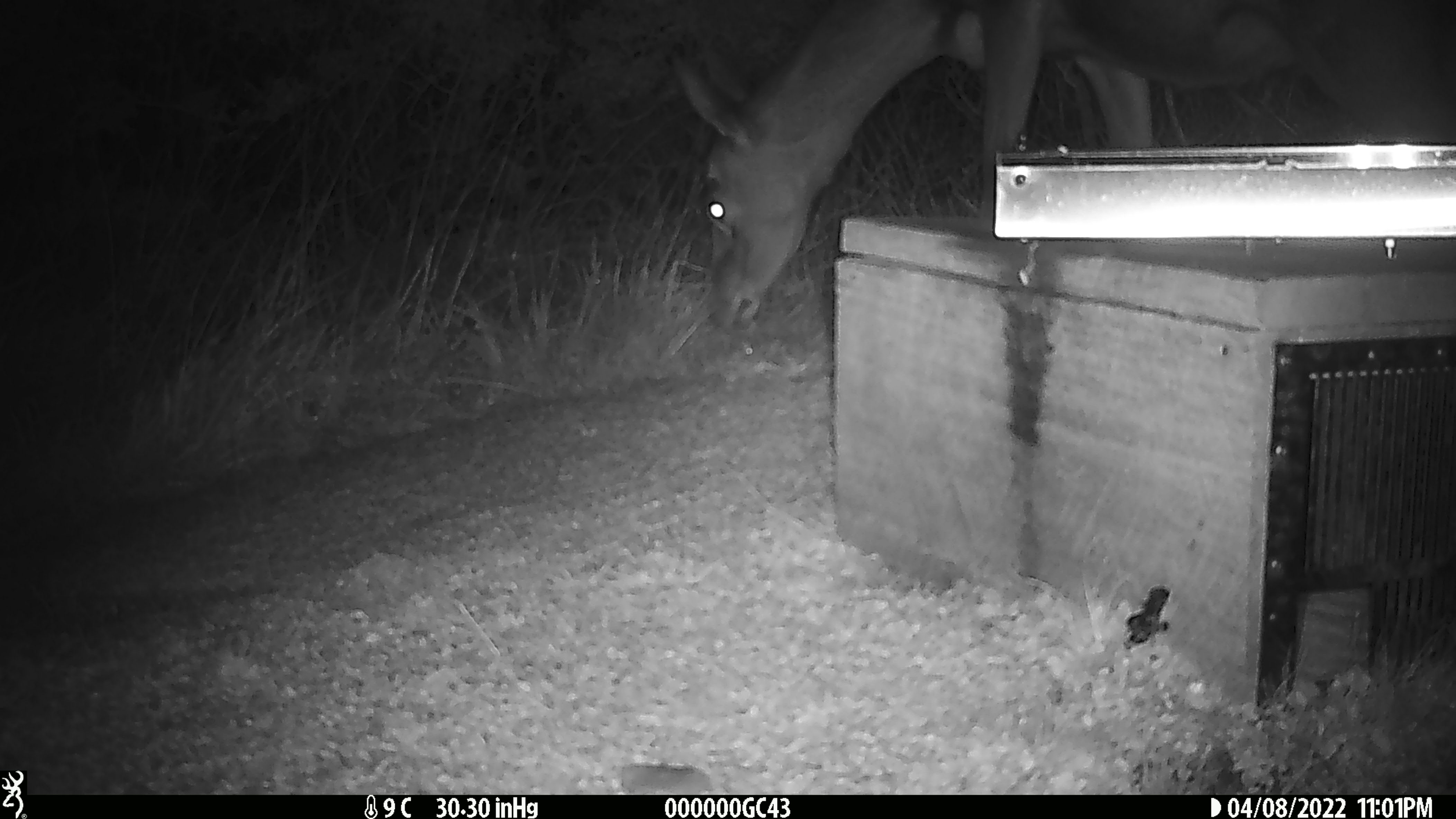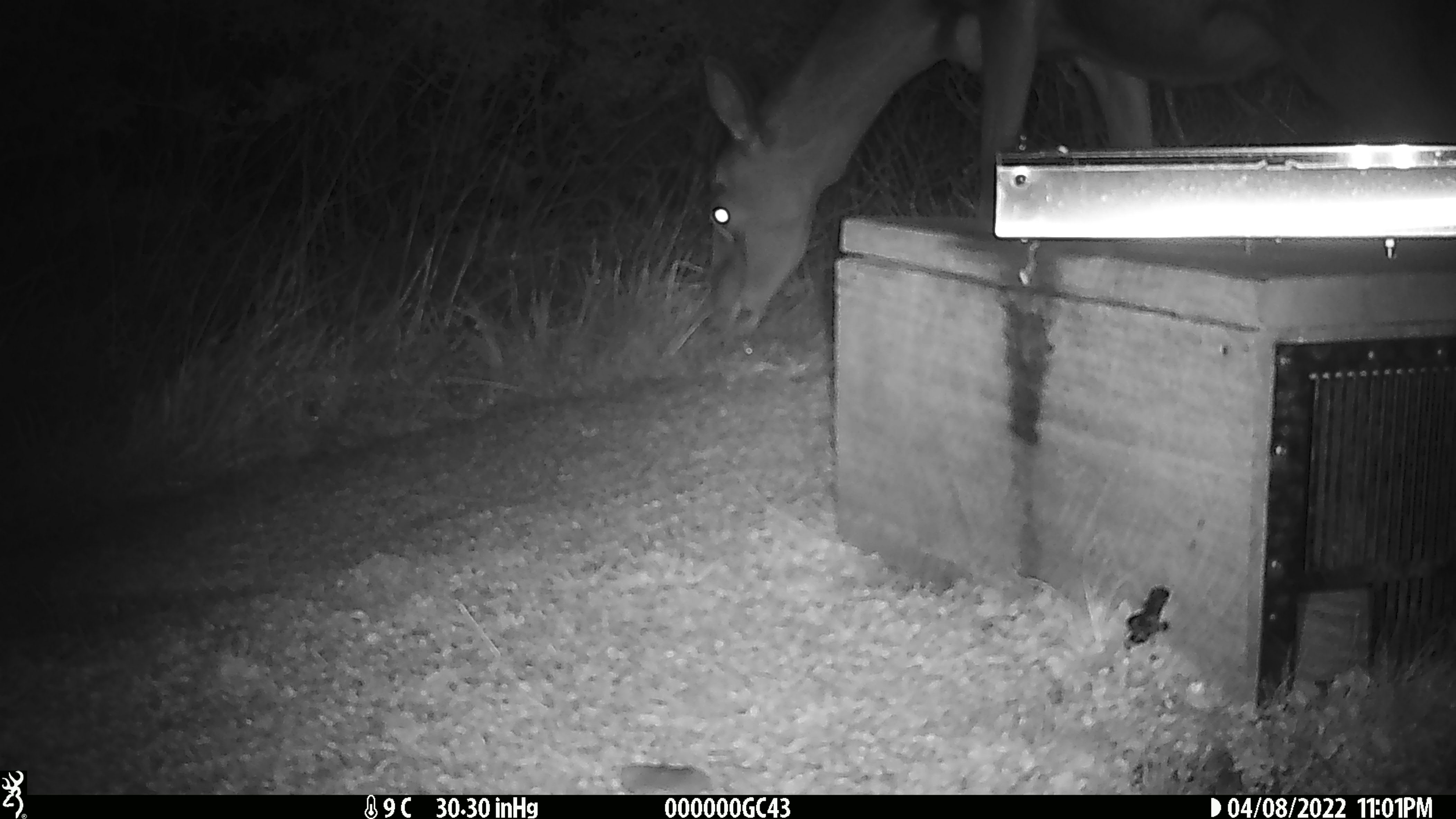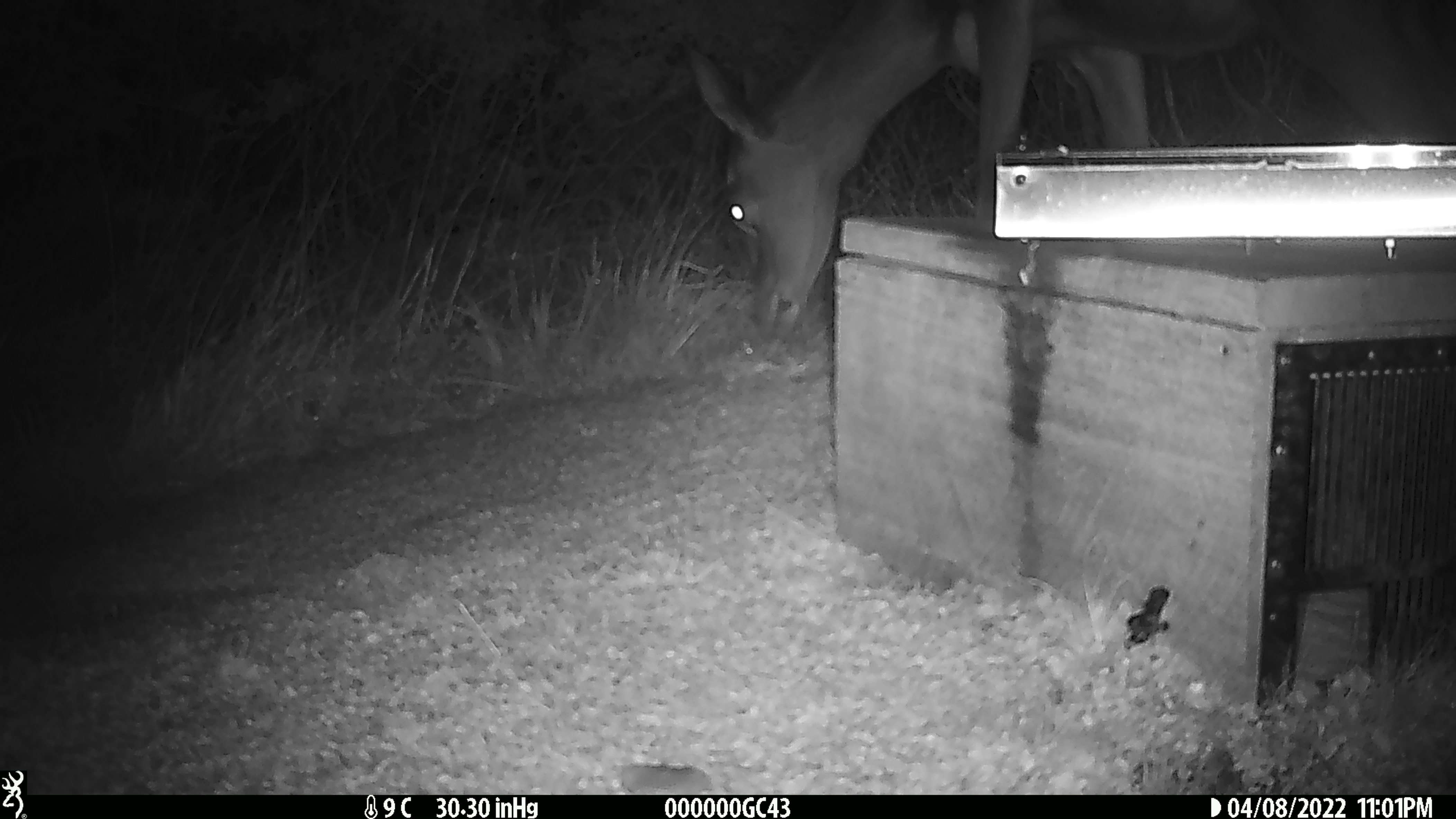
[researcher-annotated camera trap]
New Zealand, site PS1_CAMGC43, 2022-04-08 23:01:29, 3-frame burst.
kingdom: Animalia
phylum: Chordata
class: Mammalia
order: Artiodactyla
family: Cervidae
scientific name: Cervidae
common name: deer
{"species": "deer (Cervidae)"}